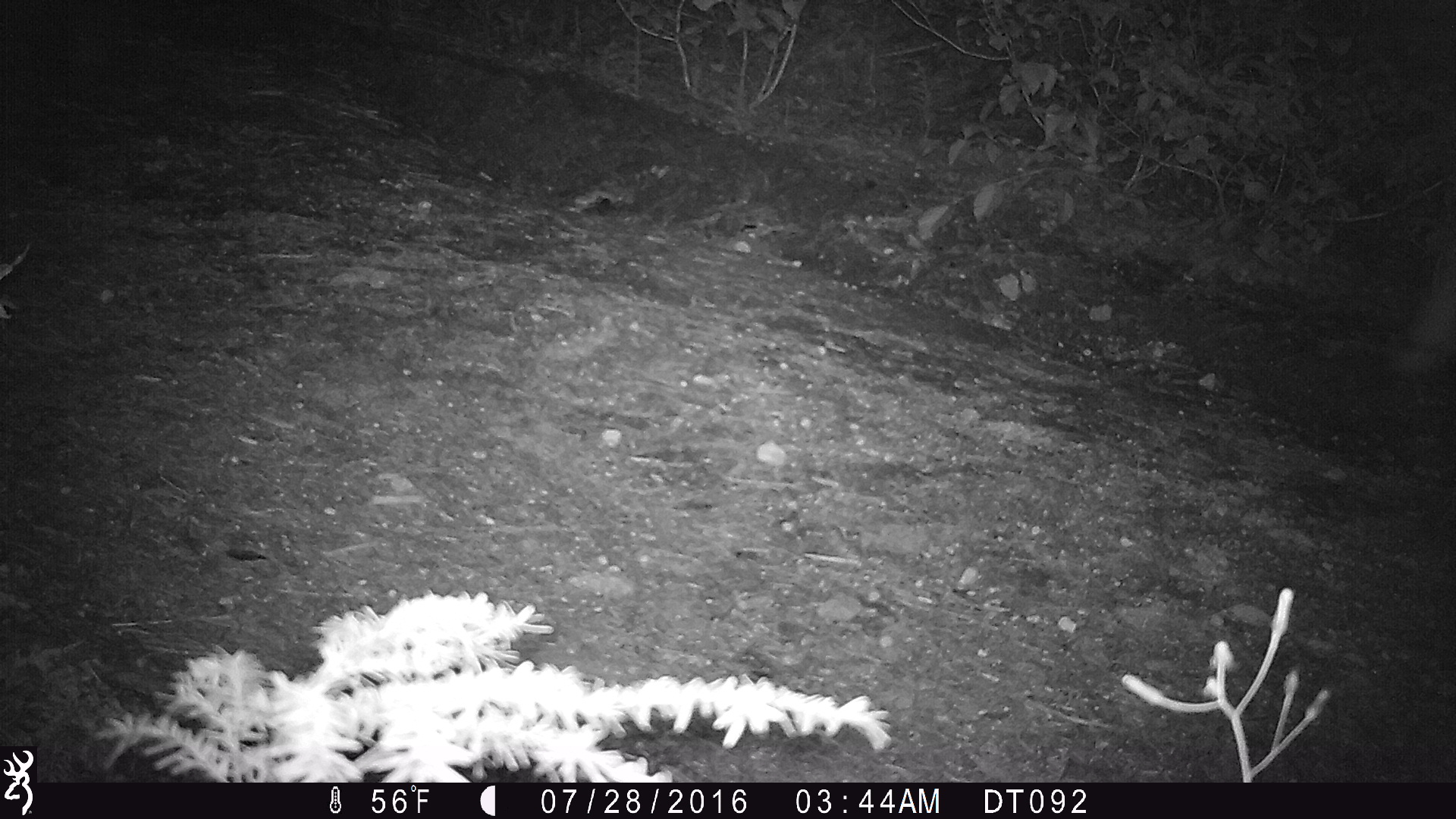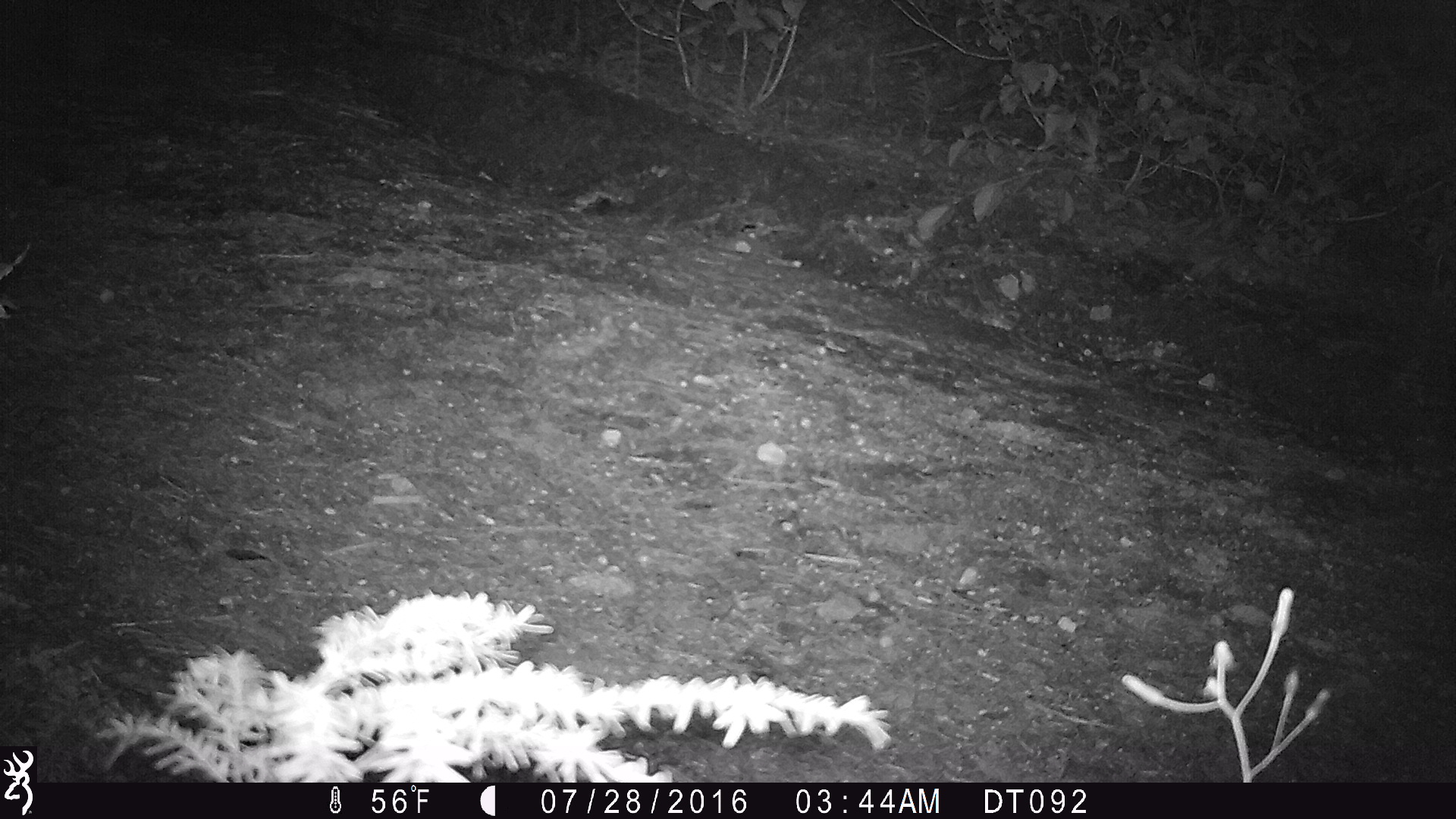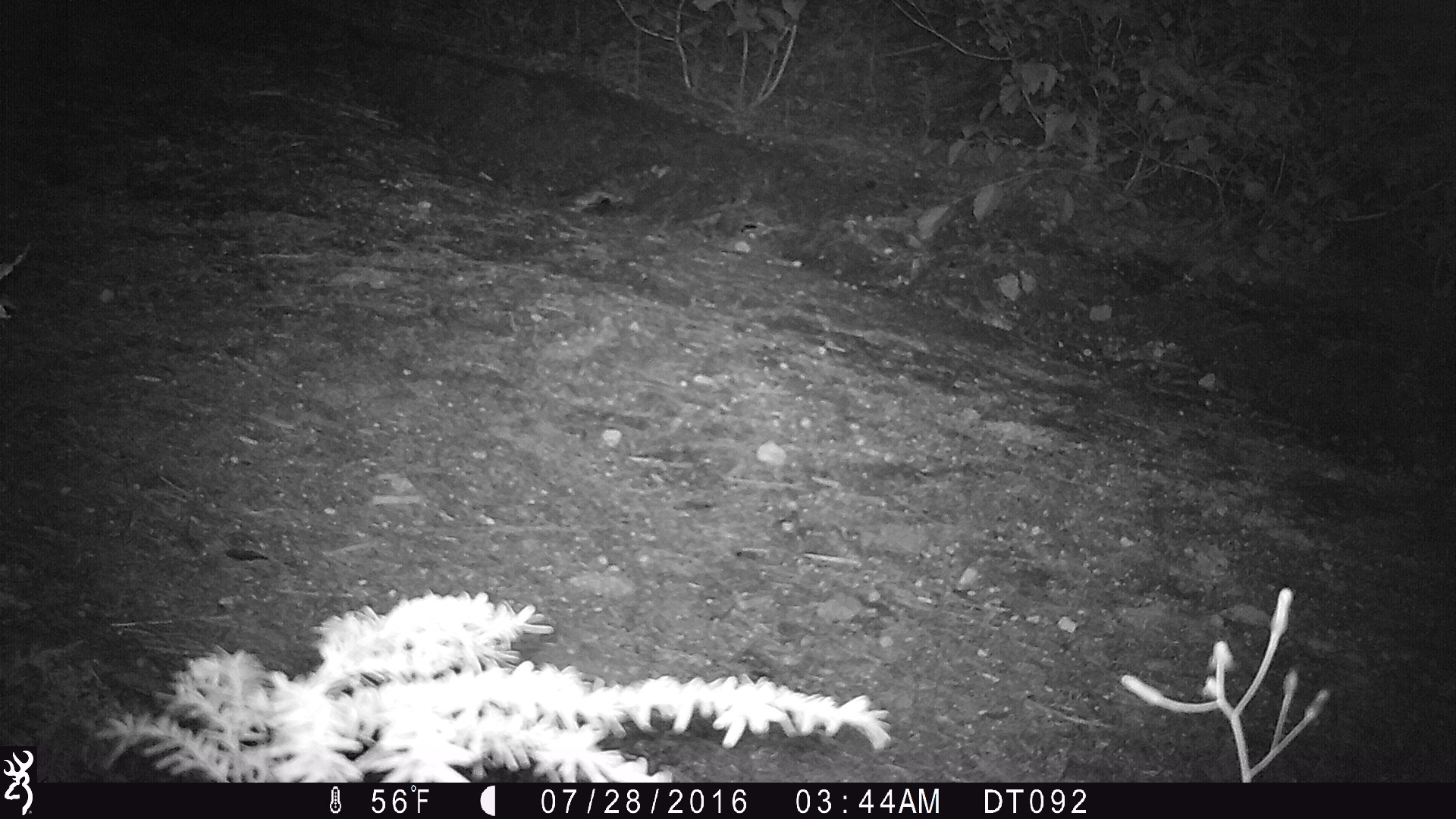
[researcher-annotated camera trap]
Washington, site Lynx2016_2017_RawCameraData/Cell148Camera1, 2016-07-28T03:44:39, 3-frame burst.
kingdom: Animalia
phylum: Chordata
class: Mammalia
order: Artiodactyla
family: Cervidae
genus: Odocoileus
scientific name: Odocoileus hemionus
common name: mule deer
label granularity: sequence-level